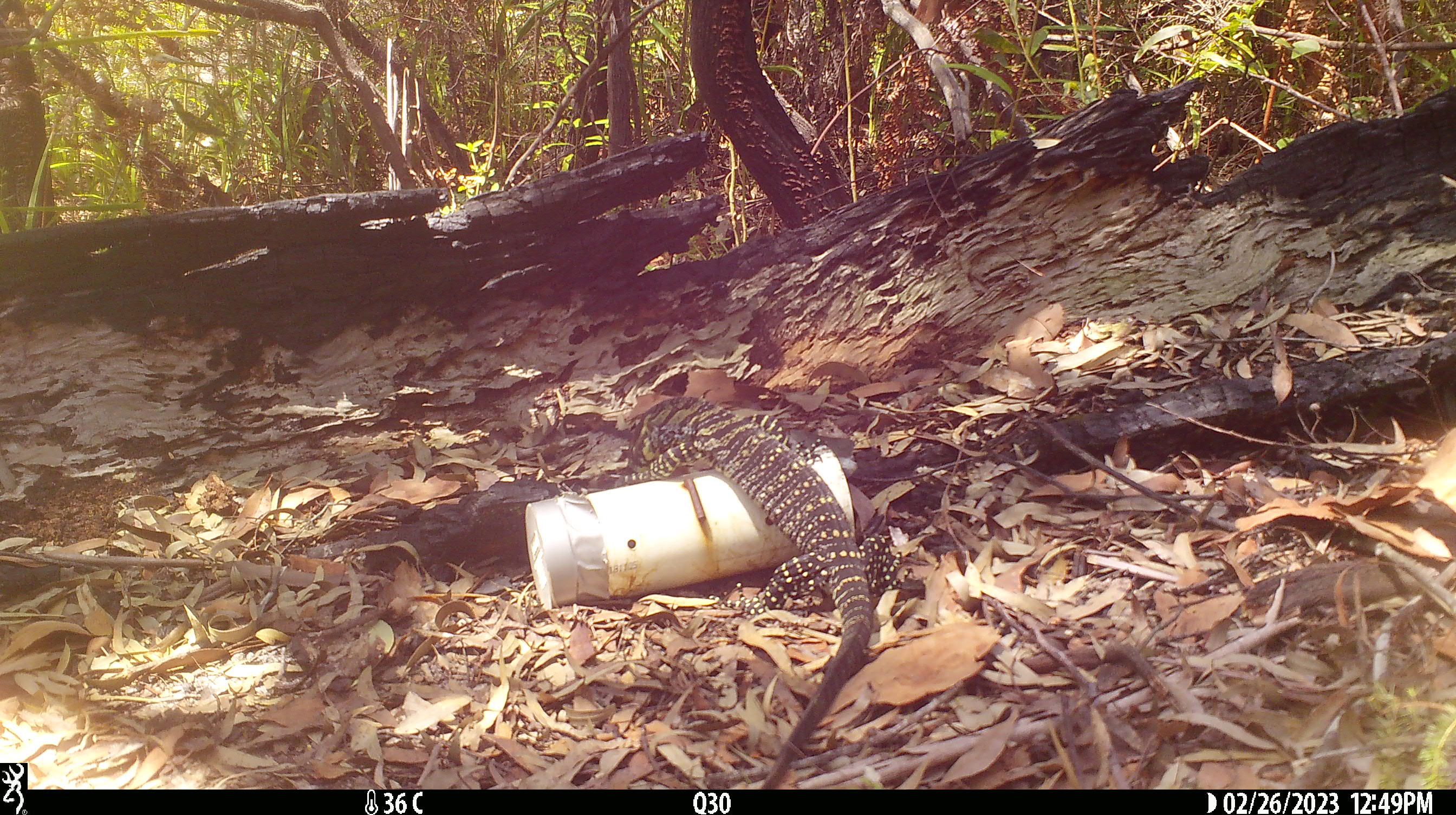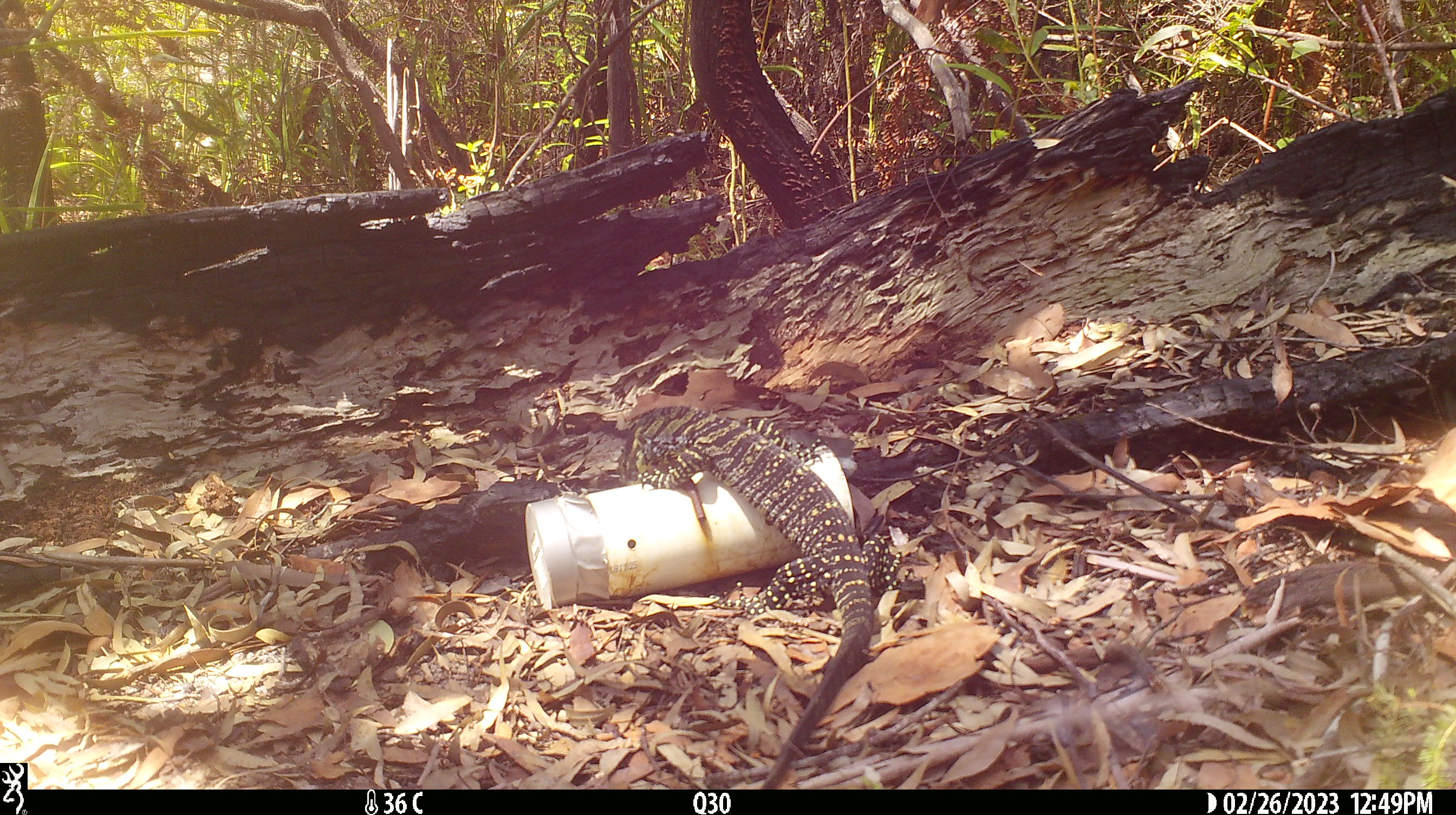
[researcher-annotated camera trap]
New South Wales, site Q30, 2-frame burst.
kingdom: Animalia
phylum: Chordata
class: Reptilia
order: Squamata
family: Varanidae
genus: Varanus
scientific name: Varanus varius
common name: lace monitor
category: goanna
Goanna (lace monitor) (Varanus varius).